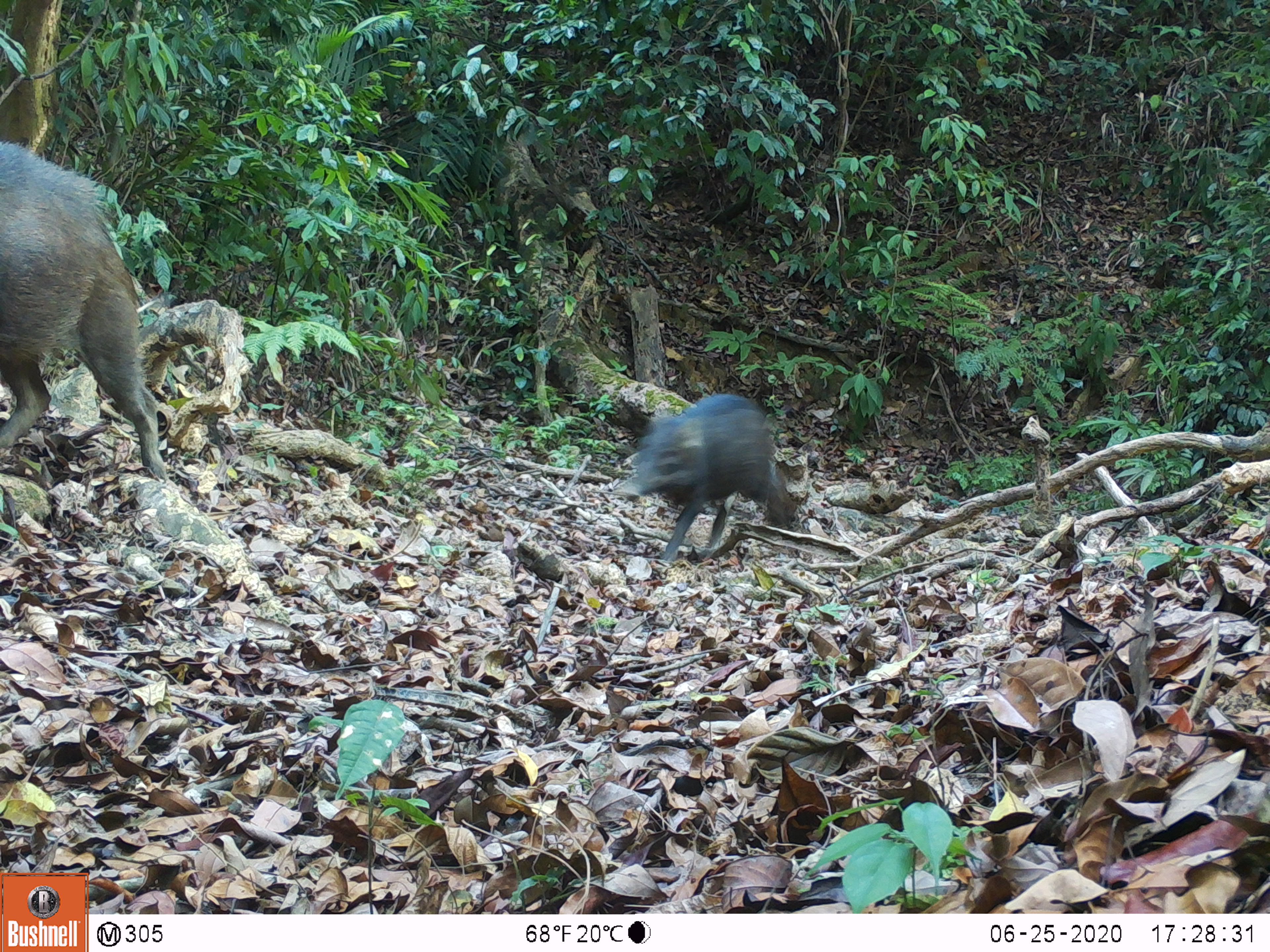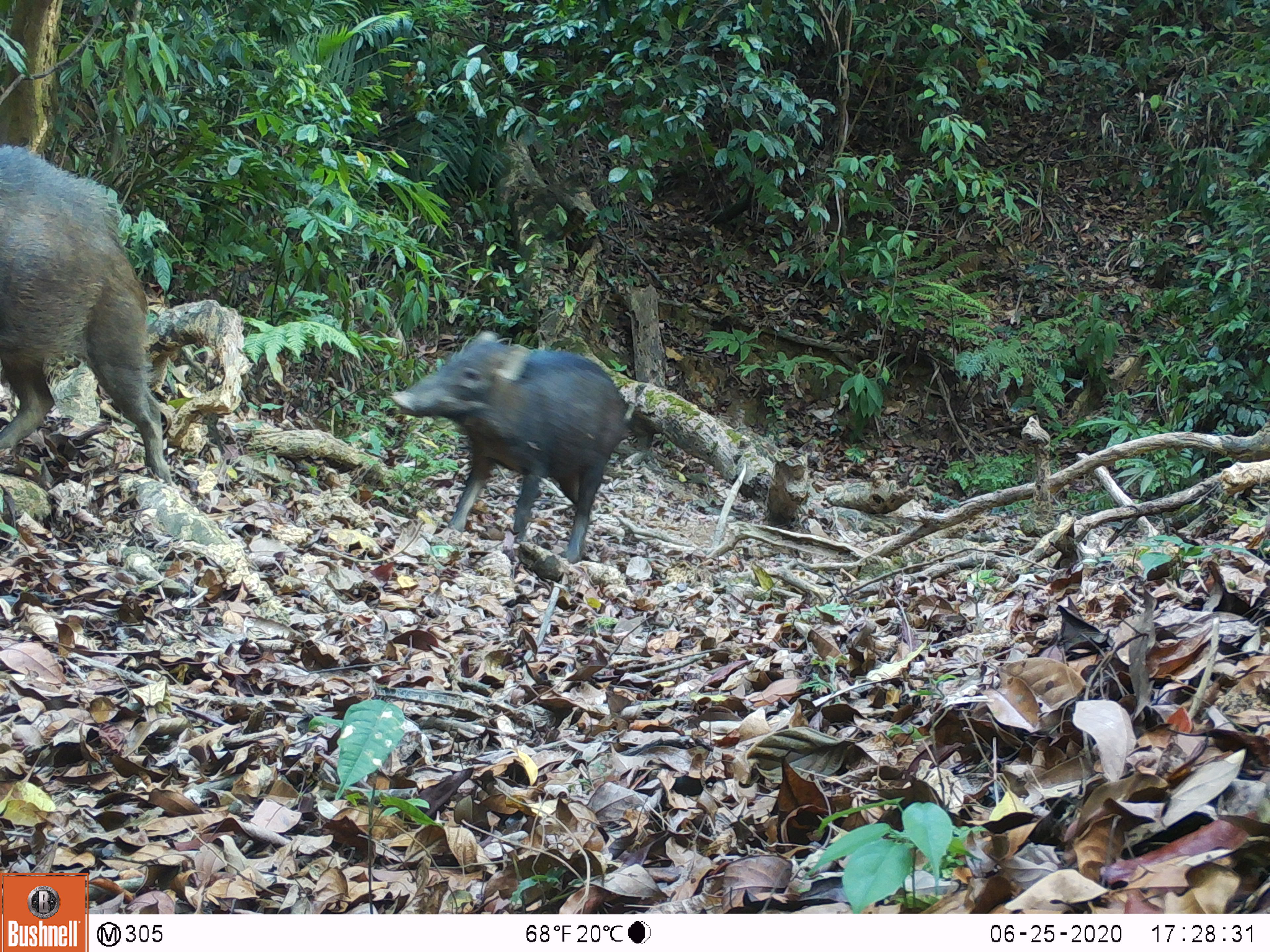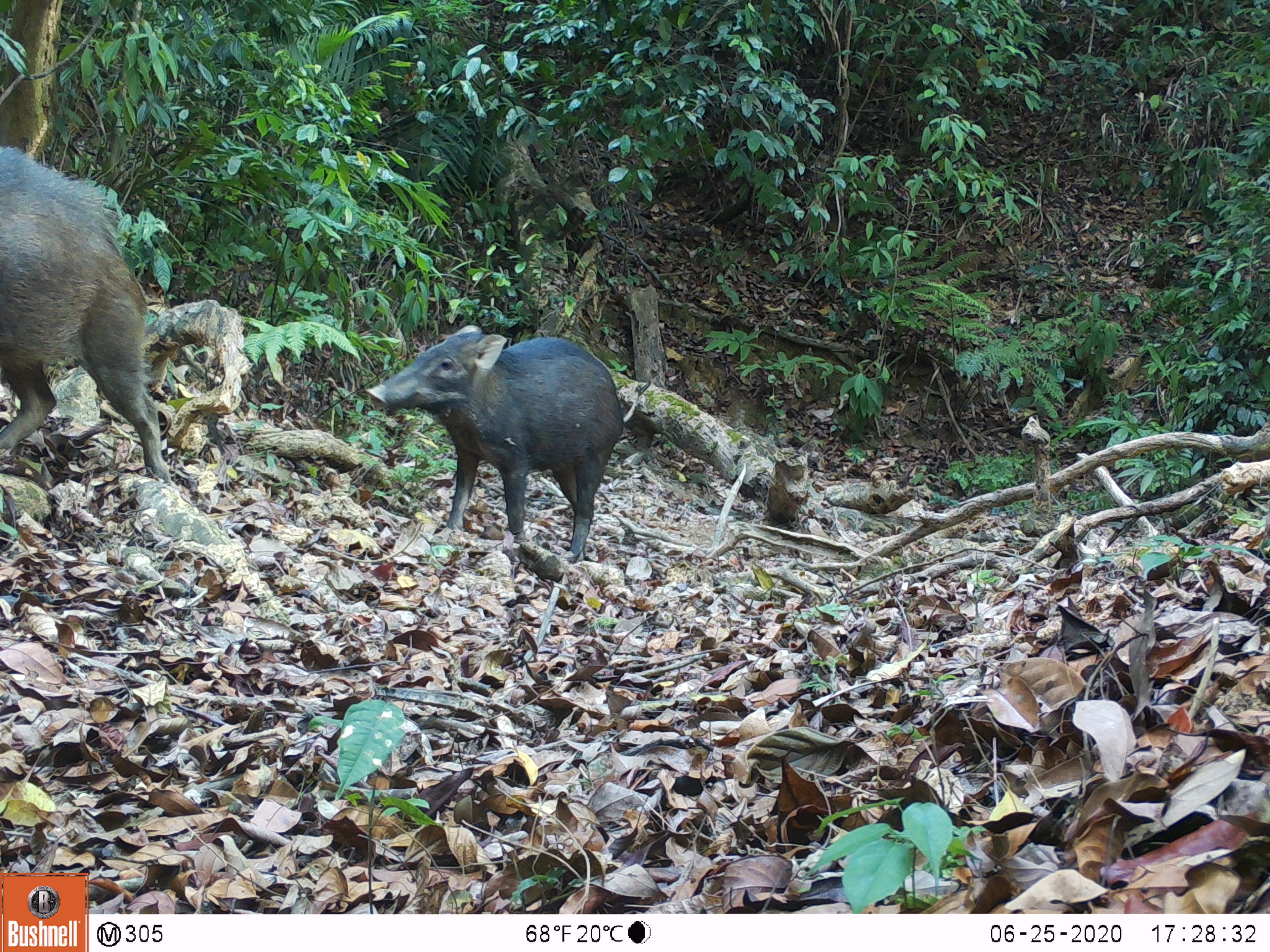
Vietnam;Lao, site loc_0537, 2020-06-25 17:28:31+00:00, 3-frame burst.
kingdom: Animalia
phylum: Chordata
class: Mammalia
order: Artiodactyla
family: Suidae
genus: Sus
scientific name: Sus scrofa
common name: eurasian wild pig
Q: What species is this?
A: Eurasian wild pig (Sus scrofa).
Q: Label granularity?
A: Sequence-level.